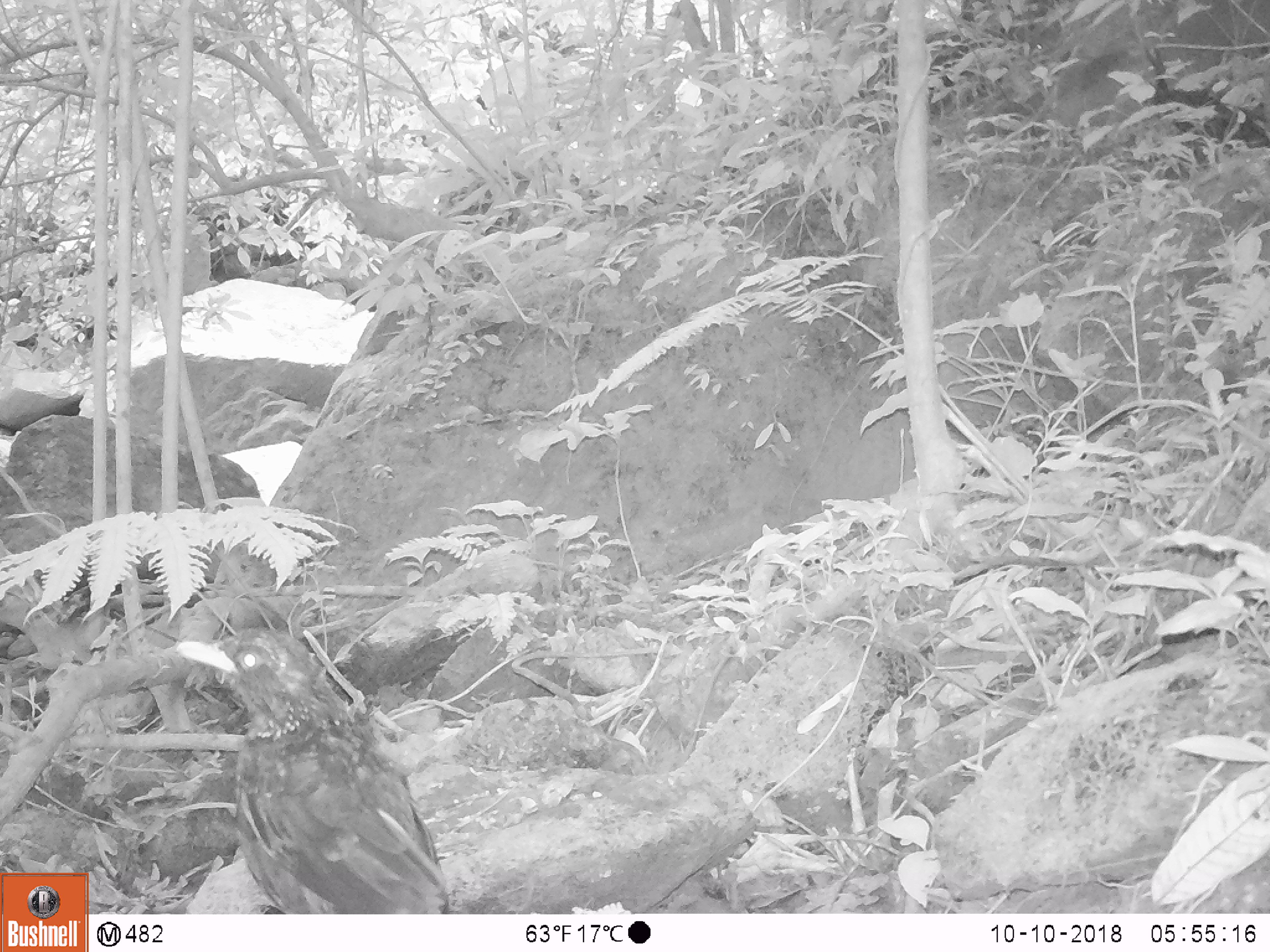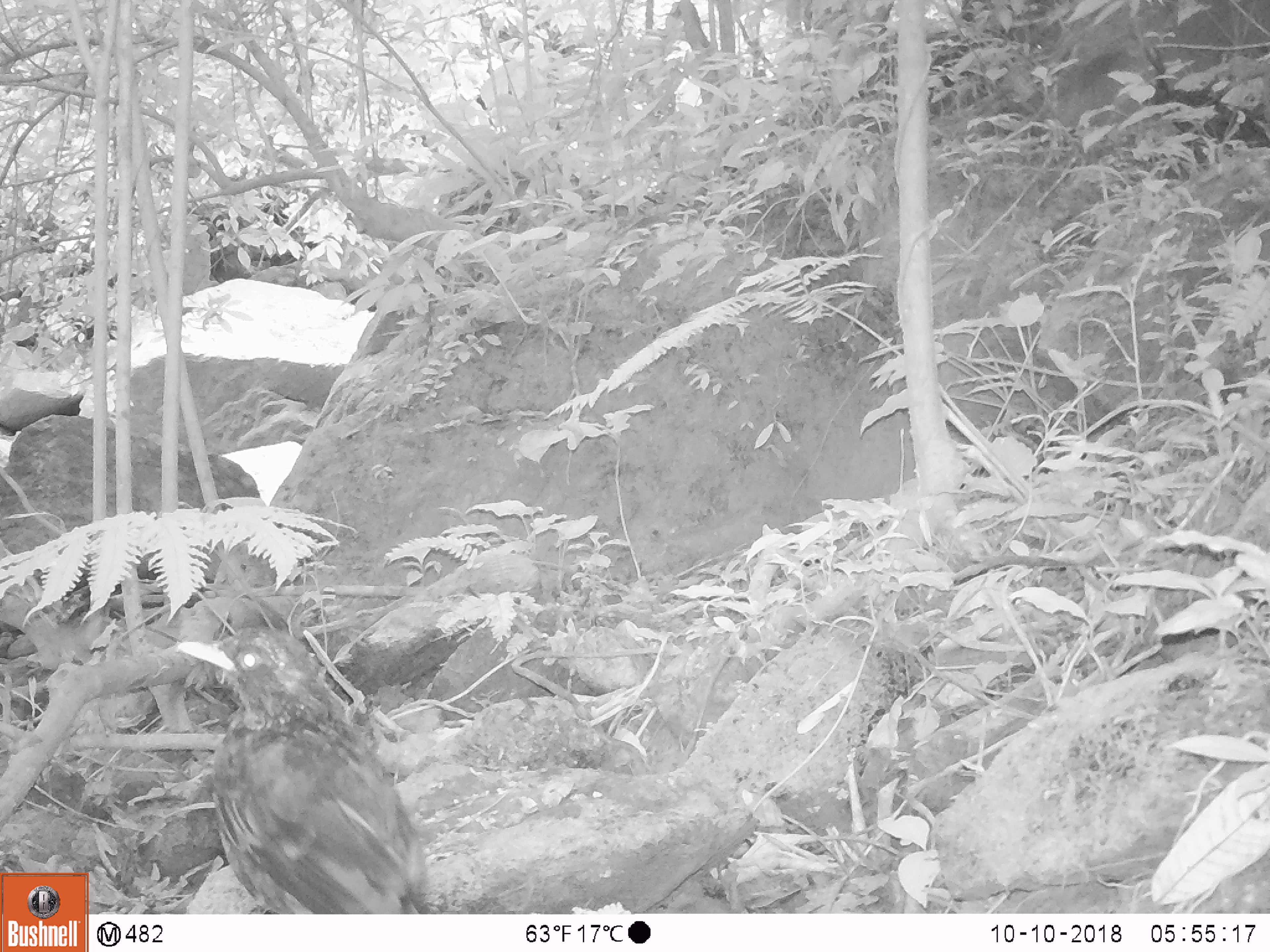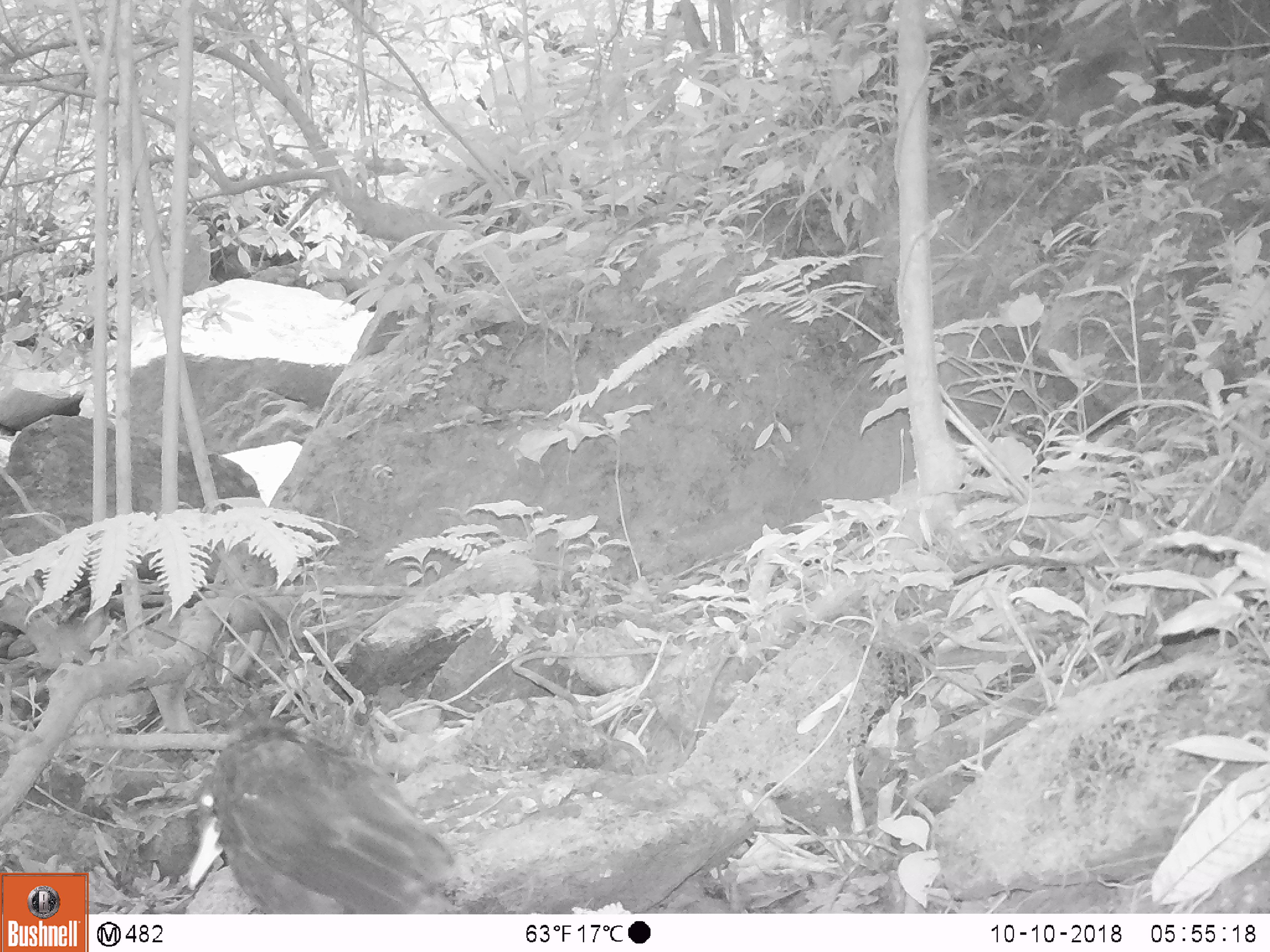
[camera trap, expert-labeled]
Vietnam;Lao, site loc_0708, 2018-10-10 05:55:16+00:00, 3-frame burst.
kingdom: Animalia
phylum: Chordata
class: Aves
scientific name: Aves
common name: bird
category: unidentified bird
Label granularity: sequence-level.